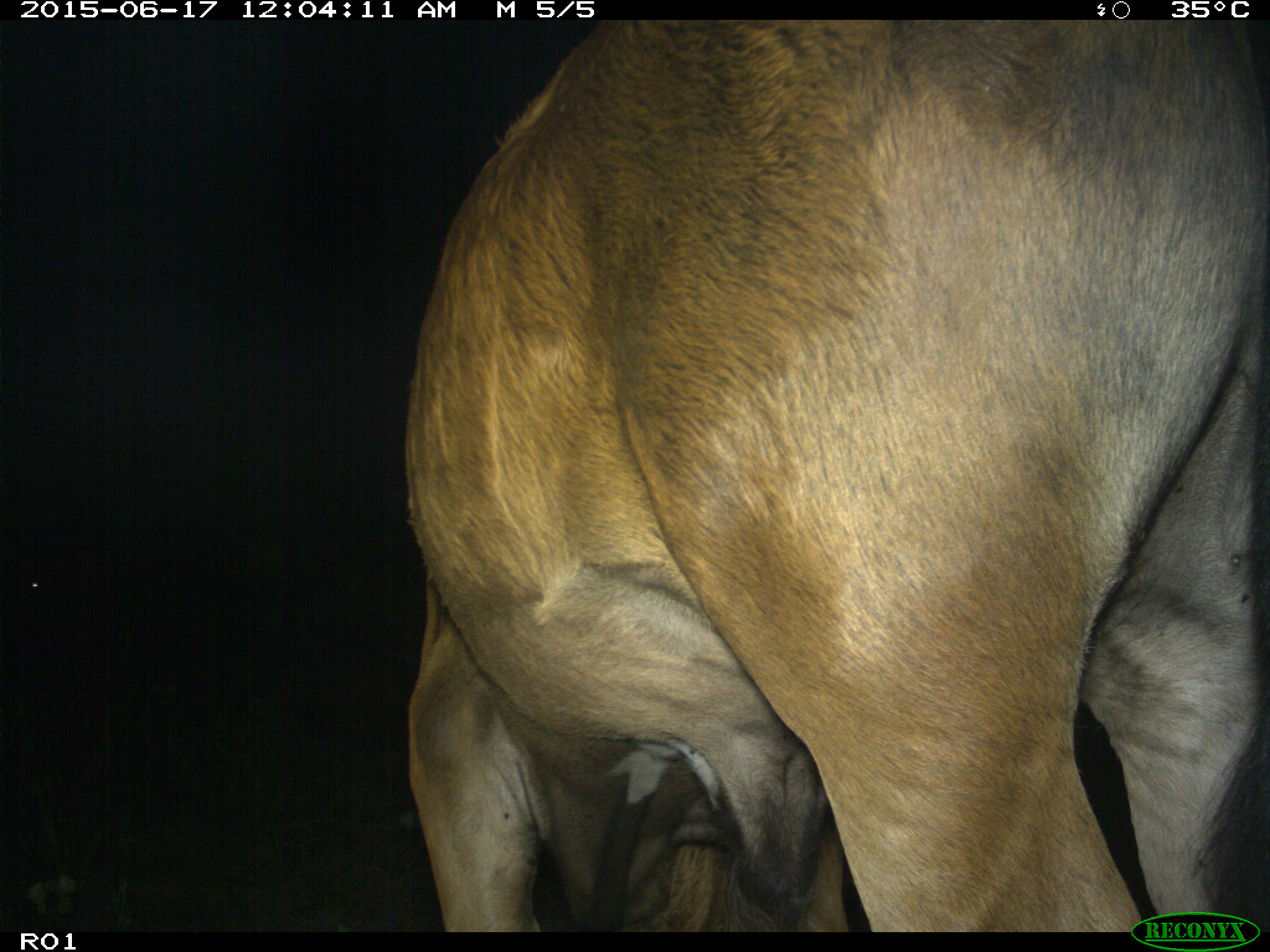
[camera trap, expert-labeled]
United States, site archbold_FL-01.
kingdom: Animalia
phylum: Chordata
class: Mammalia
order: Artiodactyla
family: Bovidae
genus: Bos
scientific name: Bos taurus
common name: domestic cow